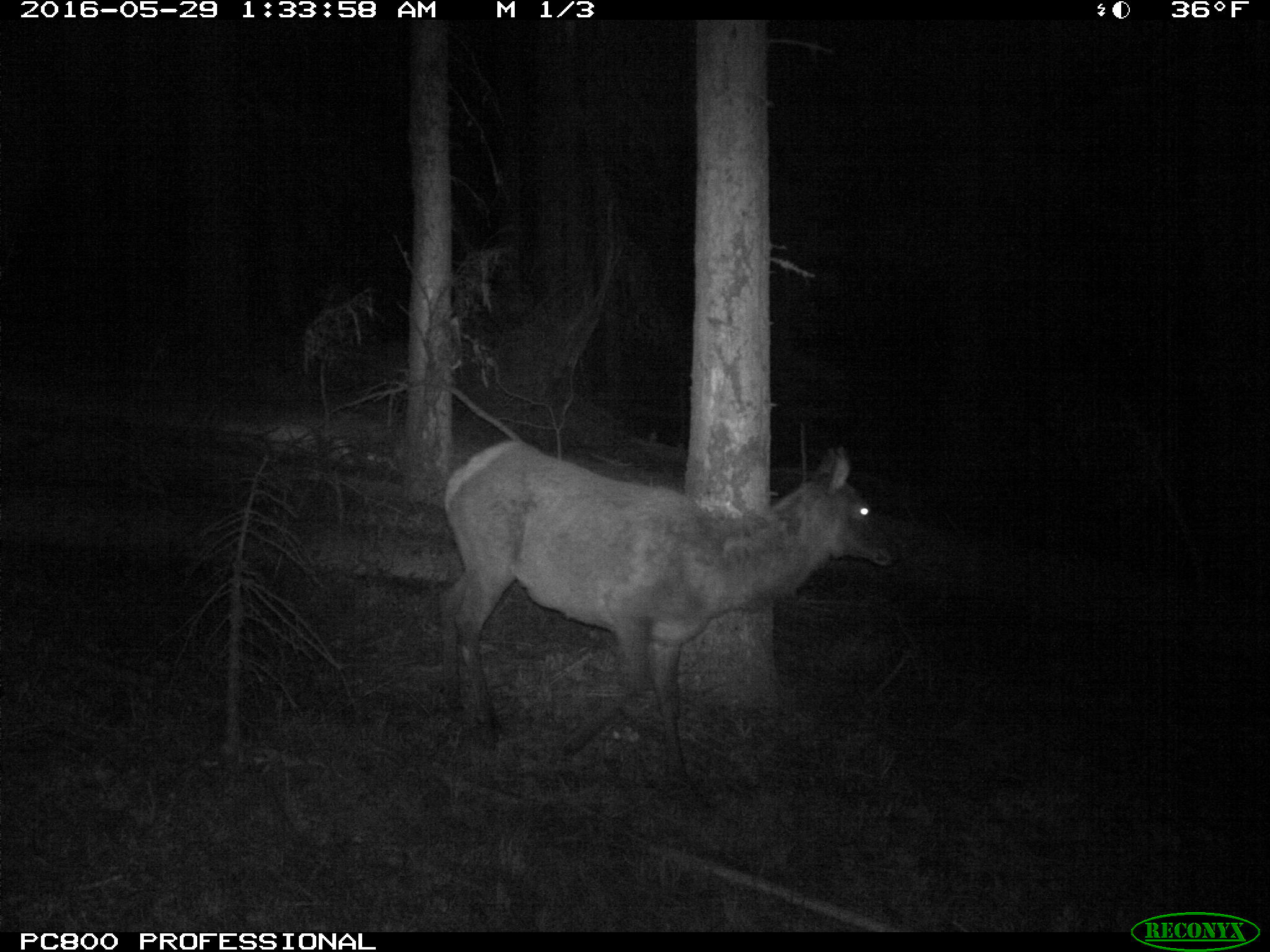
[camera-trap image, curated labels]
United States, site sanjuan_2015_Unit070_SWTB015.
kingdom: Animalia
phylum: Chordata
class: Mammalia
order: Artiodactyla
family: Cervidae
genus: Cervus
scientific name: Cervus elaphus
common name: red deer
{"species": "Cervus elaphus (red deer)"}